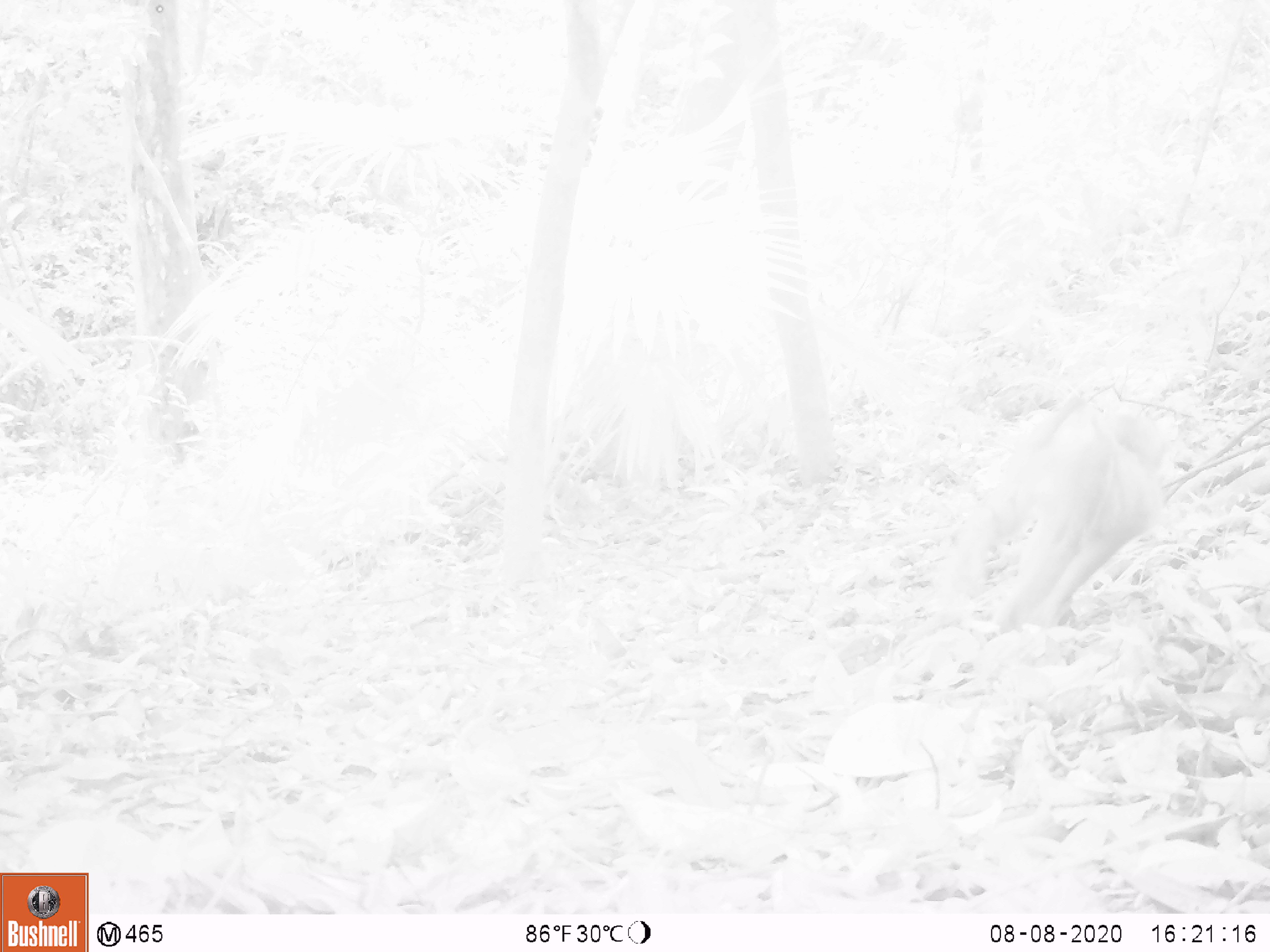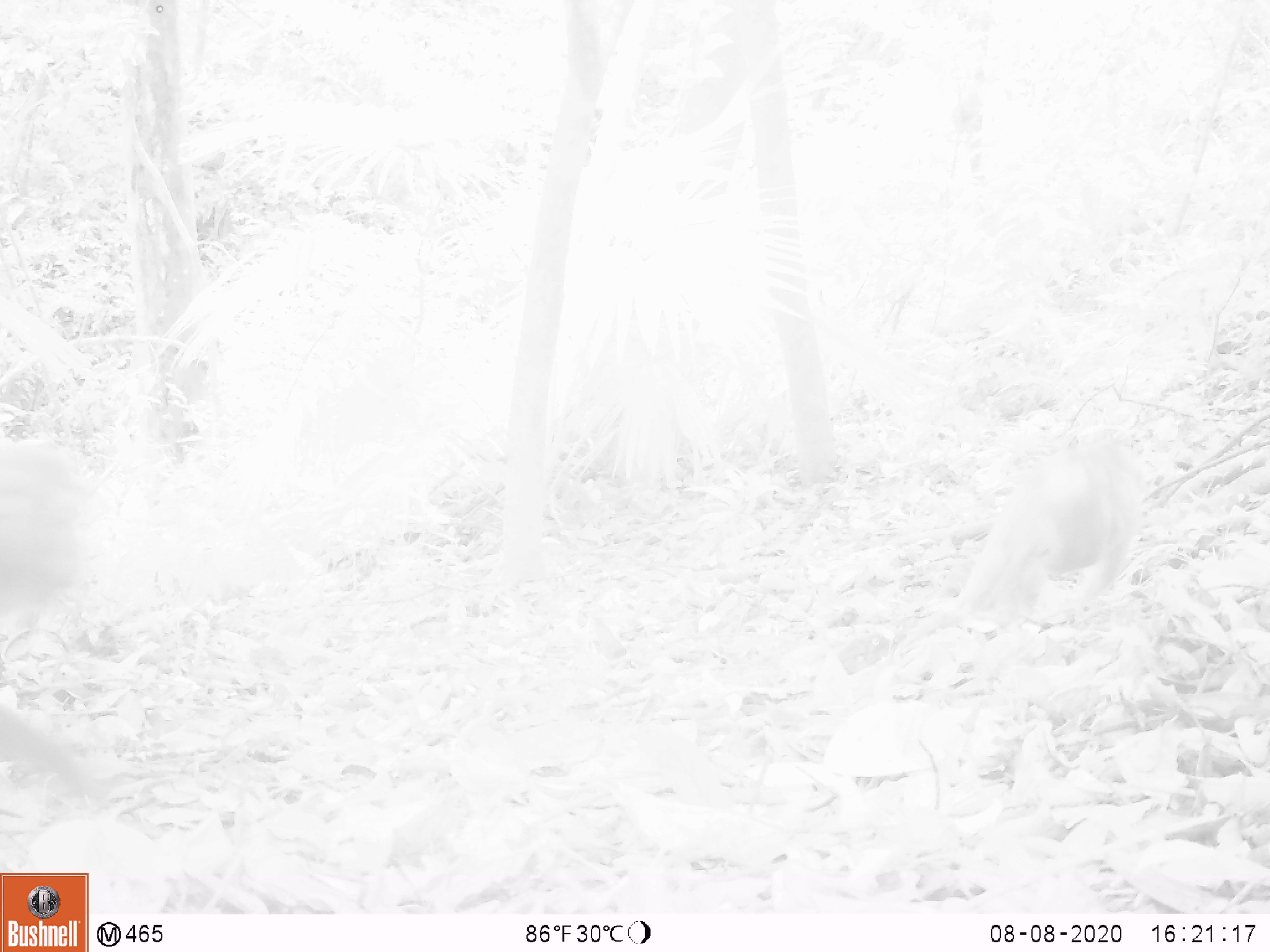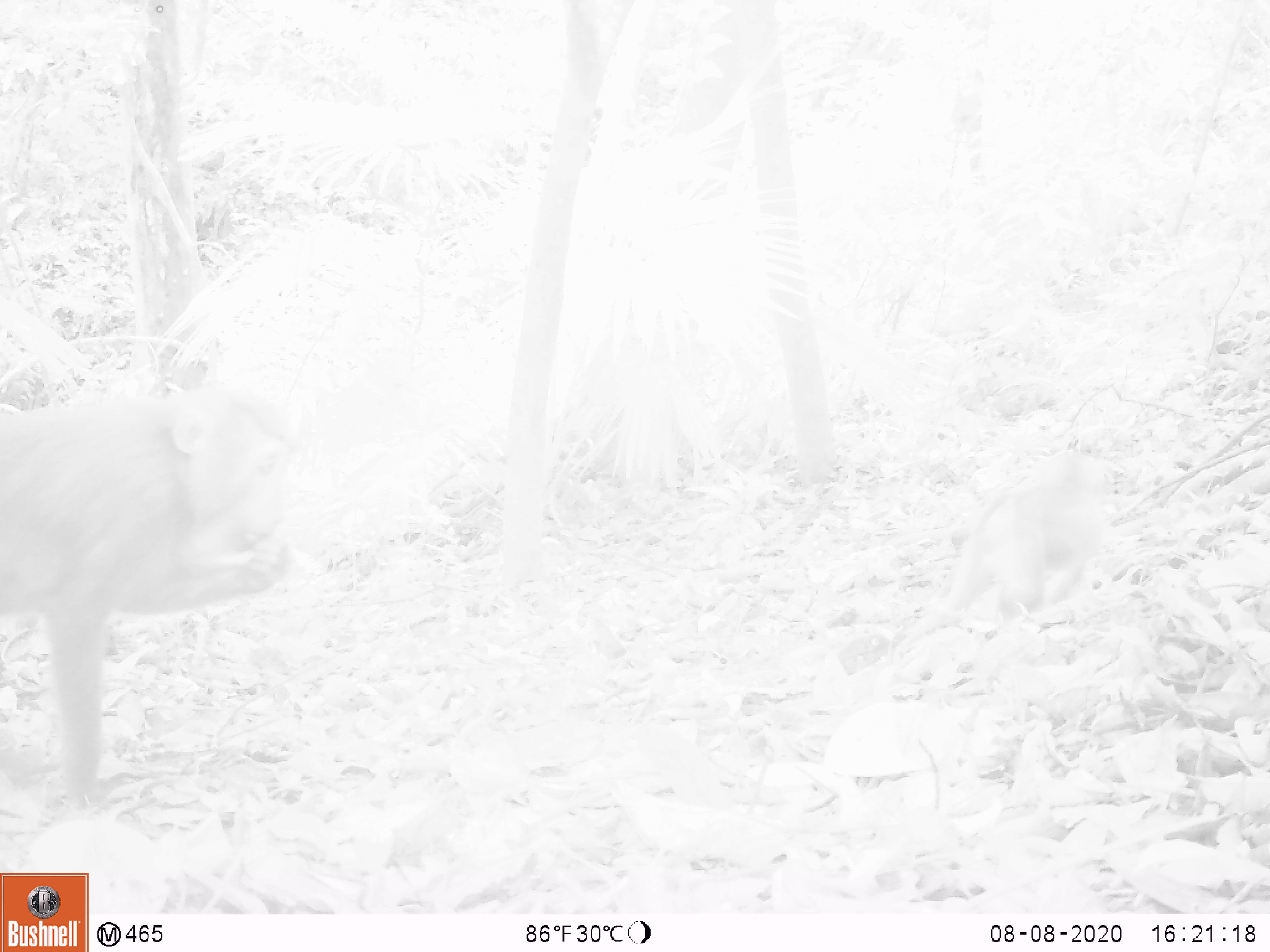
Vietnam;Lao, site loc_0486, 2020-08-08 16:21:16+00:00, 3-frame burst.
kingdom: Animalia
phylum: Chordata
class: Mammalia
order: Primates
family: Cercopithecidae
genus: Macaca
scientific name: Macaca nemestrina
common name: pig-tailed macaque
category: pig tailed macaque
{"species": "pig tailed macaque (pig-tailed macaque) (Macaca nemestrina)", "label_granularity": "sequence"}